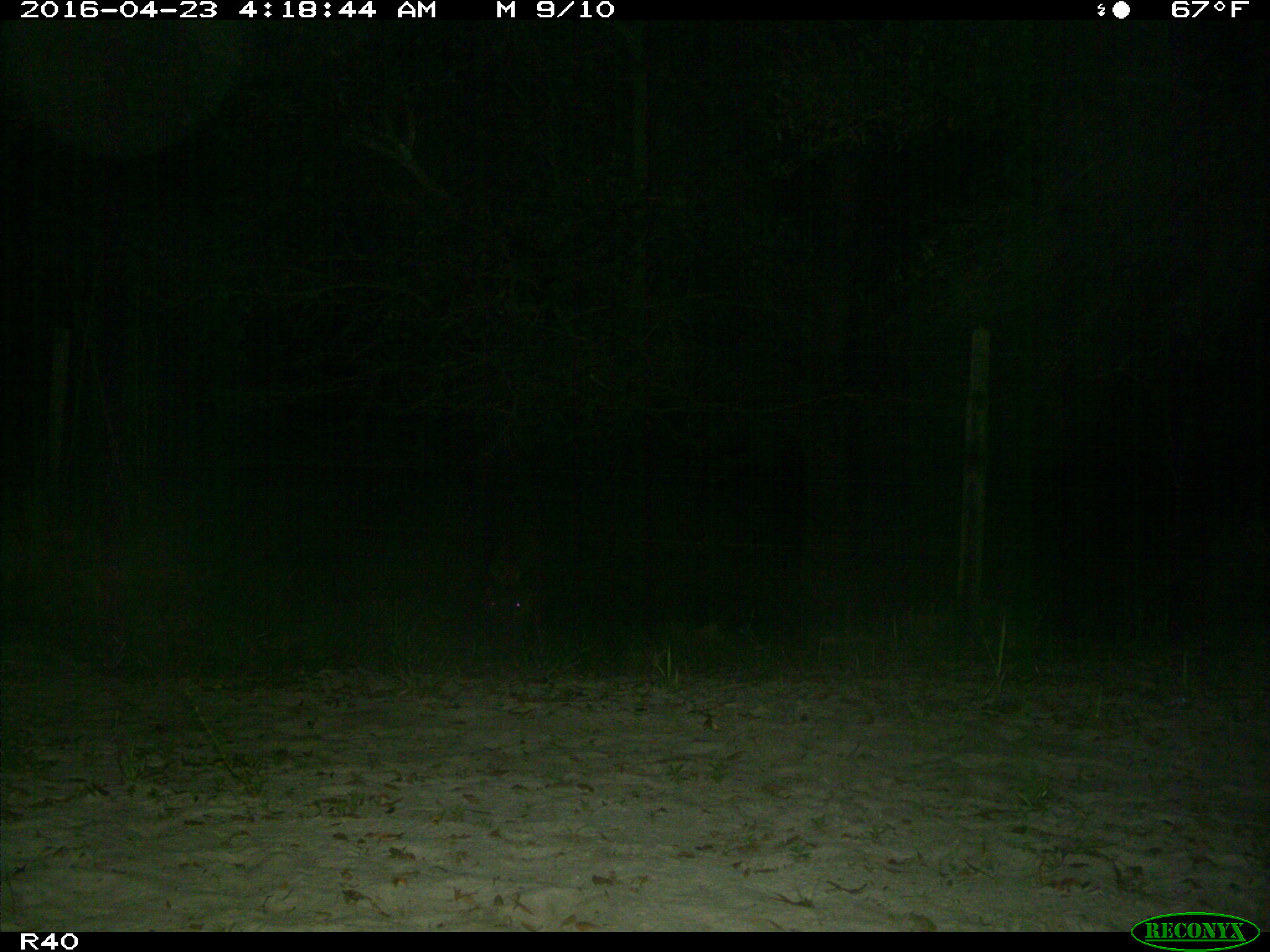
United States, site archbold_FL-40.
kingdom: Animalia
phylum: Chordata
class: Mammalia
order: Artiodactyla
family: Suidae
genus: Sus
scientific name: Sus scrofa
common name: wild boar